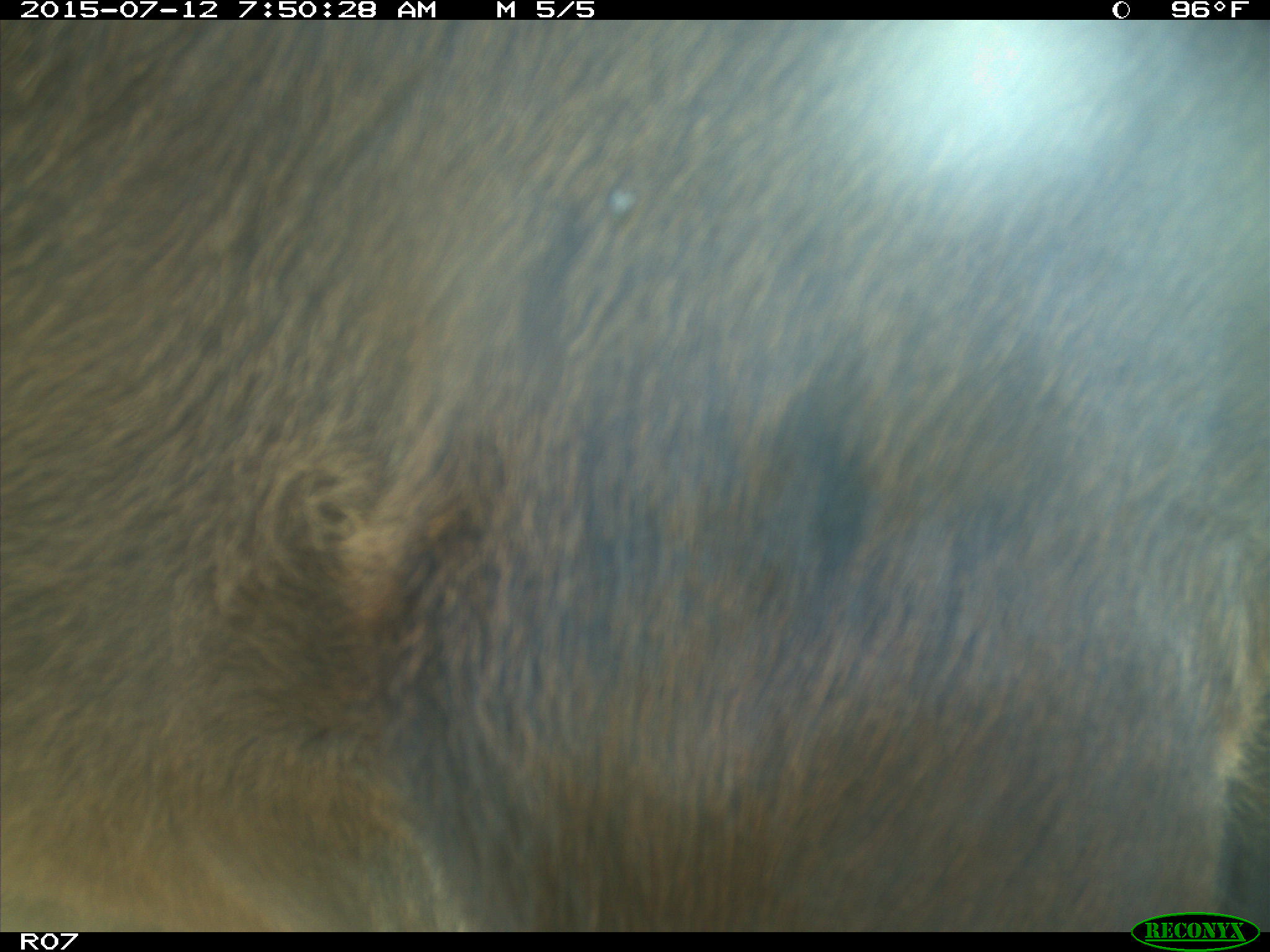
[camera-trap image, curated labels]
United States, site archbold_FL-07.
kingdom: Animalia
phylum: Chordata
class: Mammalia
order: Artiodactyla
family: Bovidae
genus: Bos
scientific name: Bos taurus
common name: domestic cow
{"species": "Bos taurus (domestic cow)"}